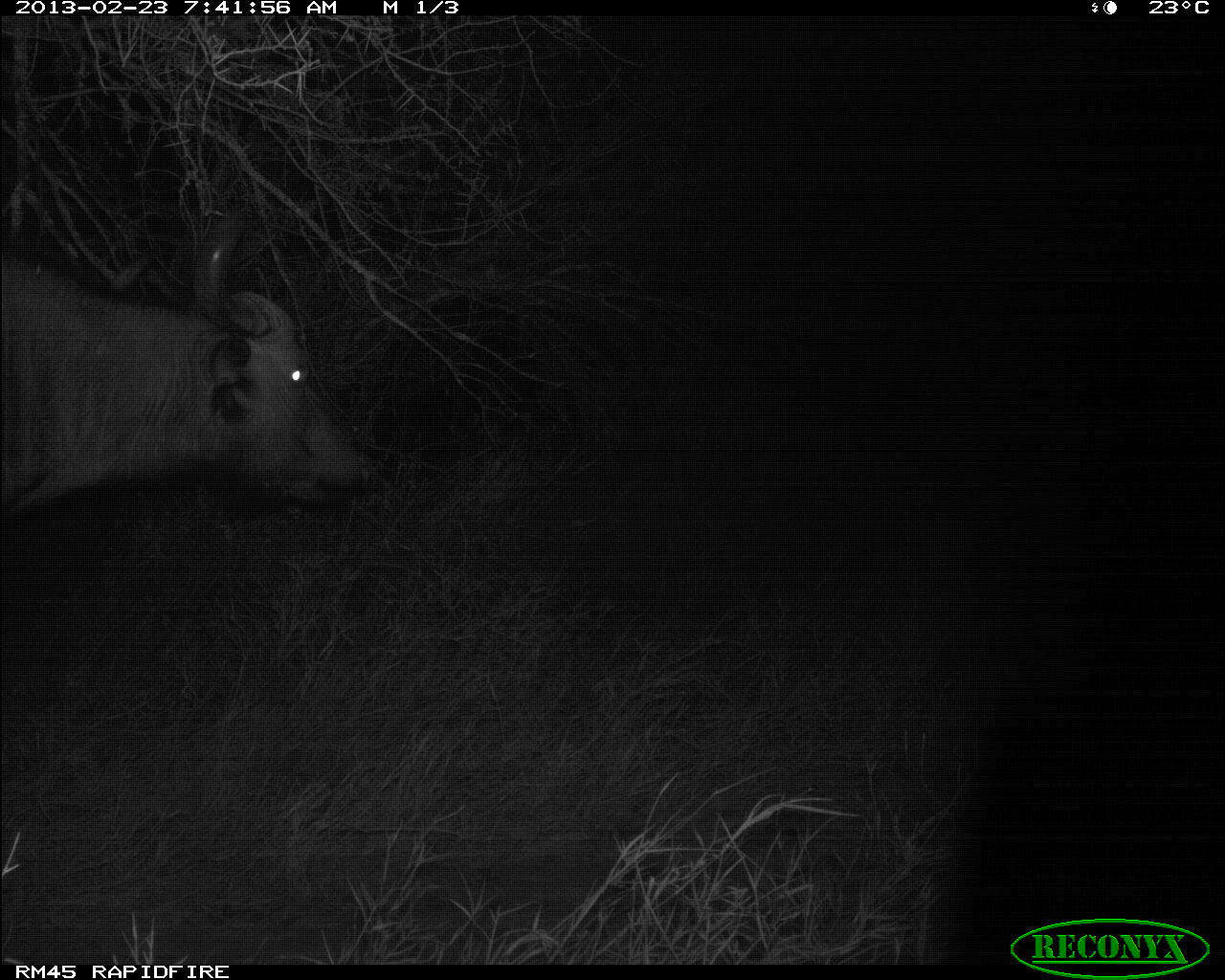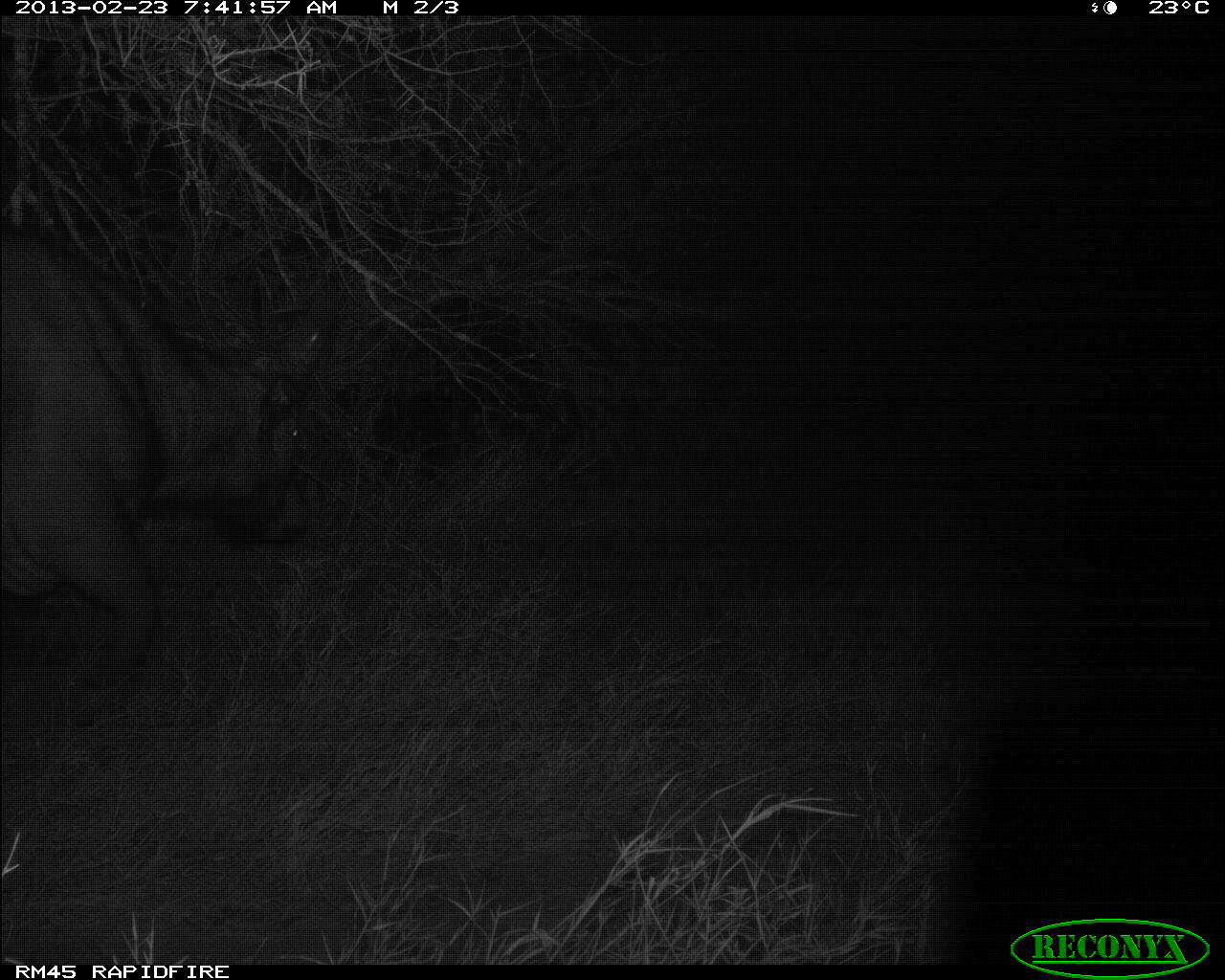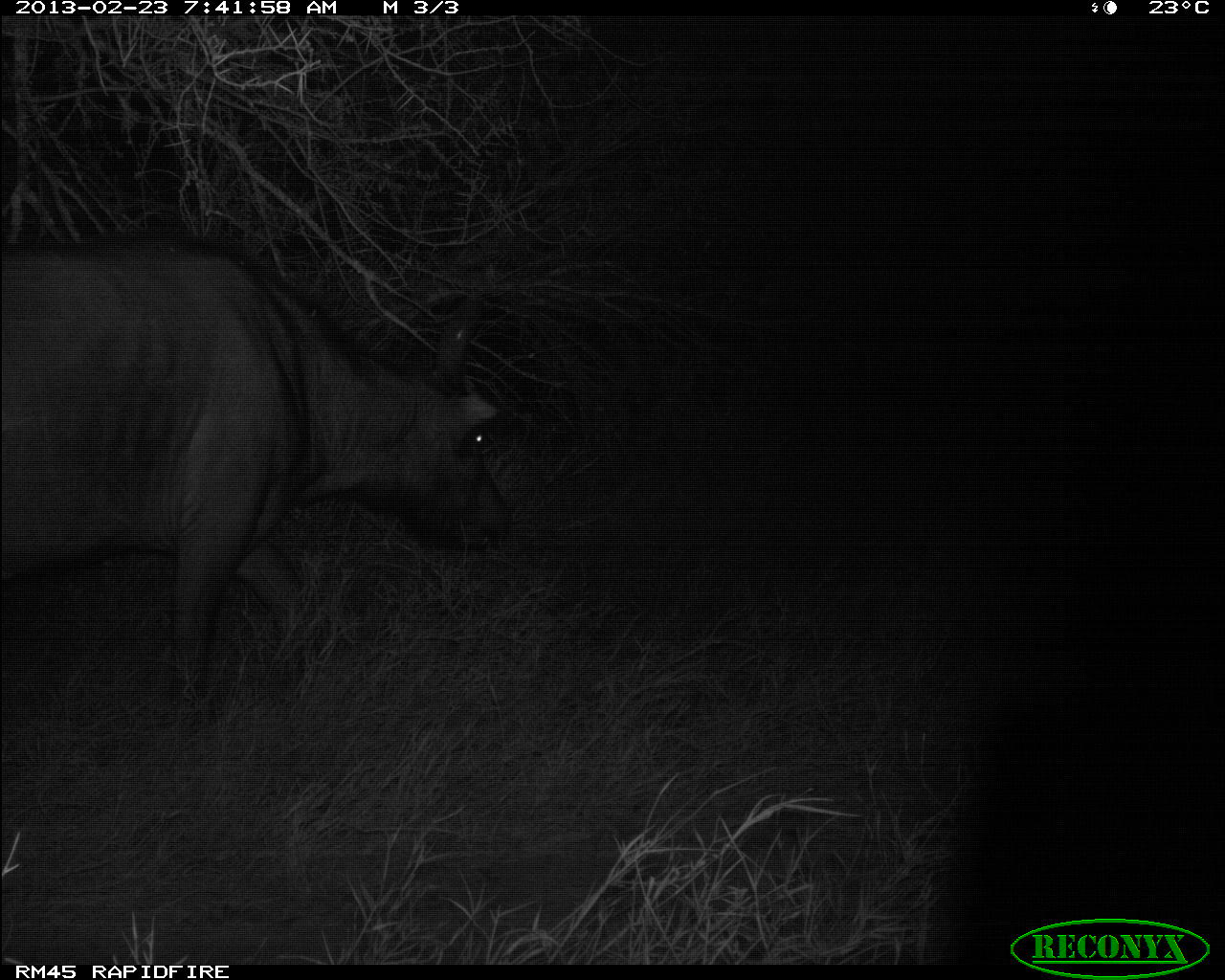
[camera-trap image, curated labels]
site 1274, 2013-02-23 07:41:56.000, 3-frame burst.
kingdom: Animalia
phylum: Chordata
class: Mammalia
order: Artiodactyla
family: Bovidae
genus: Syncerus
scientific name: Syncerus caffer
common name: african buffalo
Syncerus caffer (african buffalo), count 1.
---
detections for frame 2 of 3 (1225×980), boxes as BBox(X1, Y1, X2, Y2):
syncerus caffer: BBox(0, 227, 341, 732)